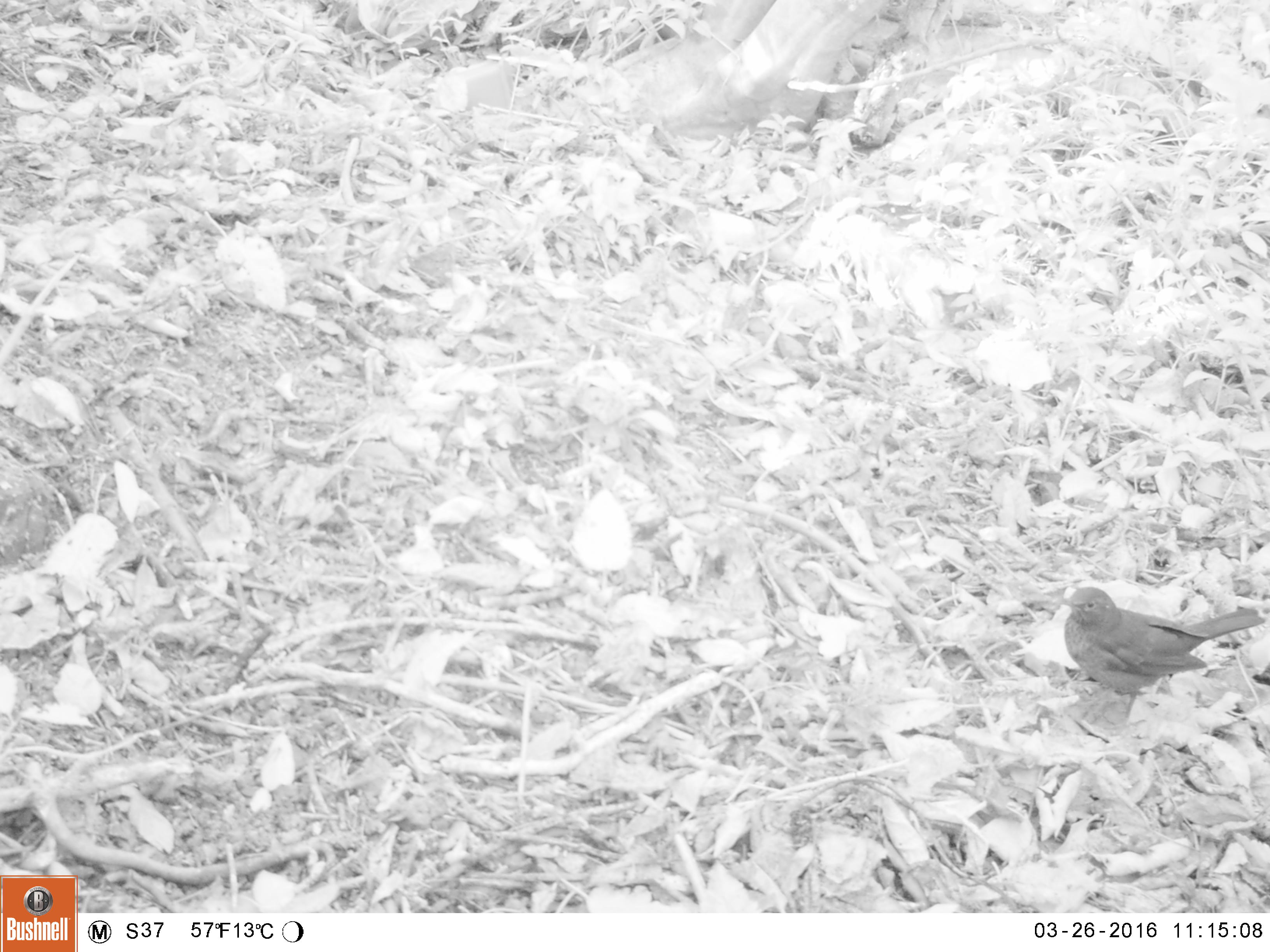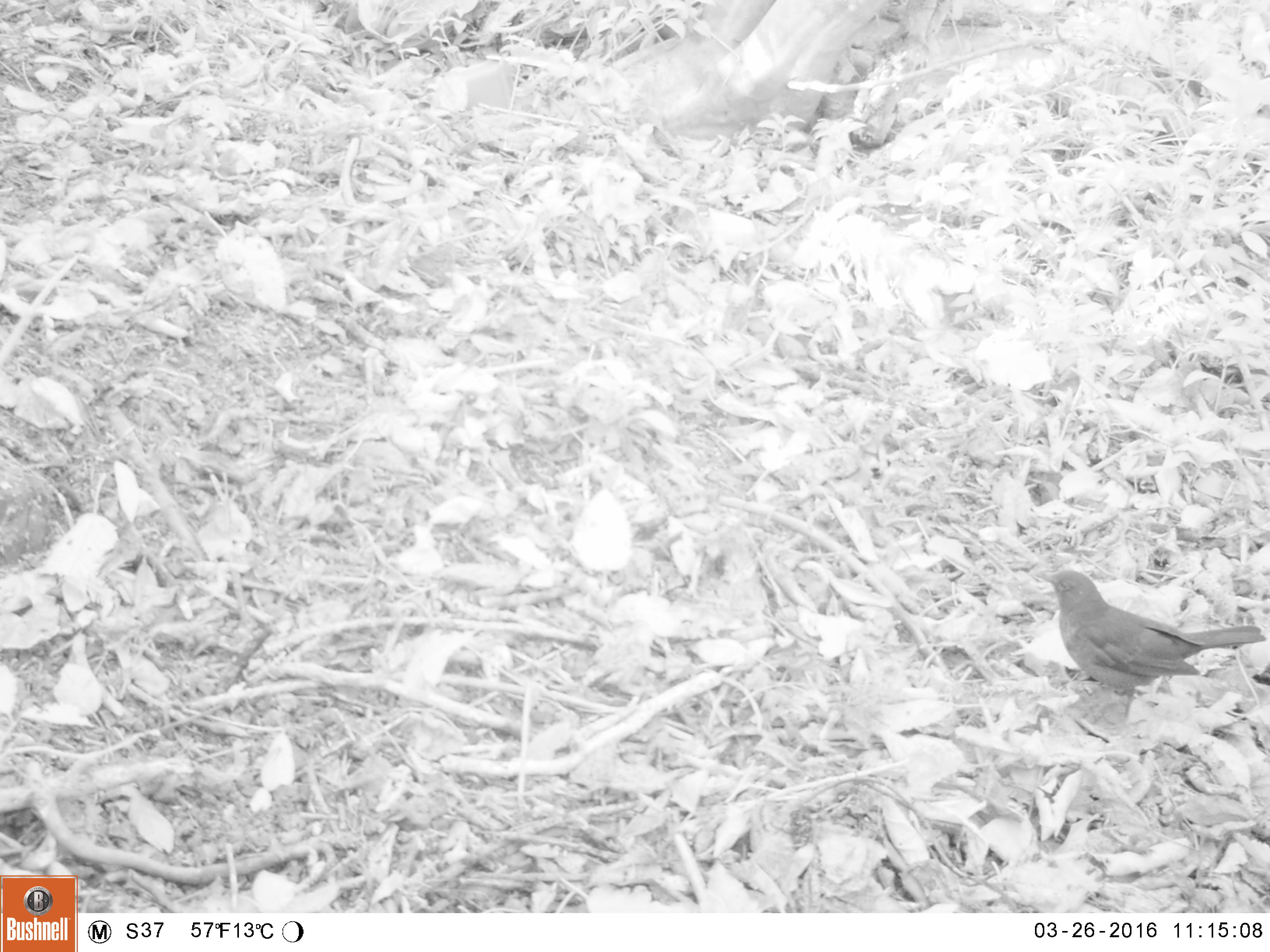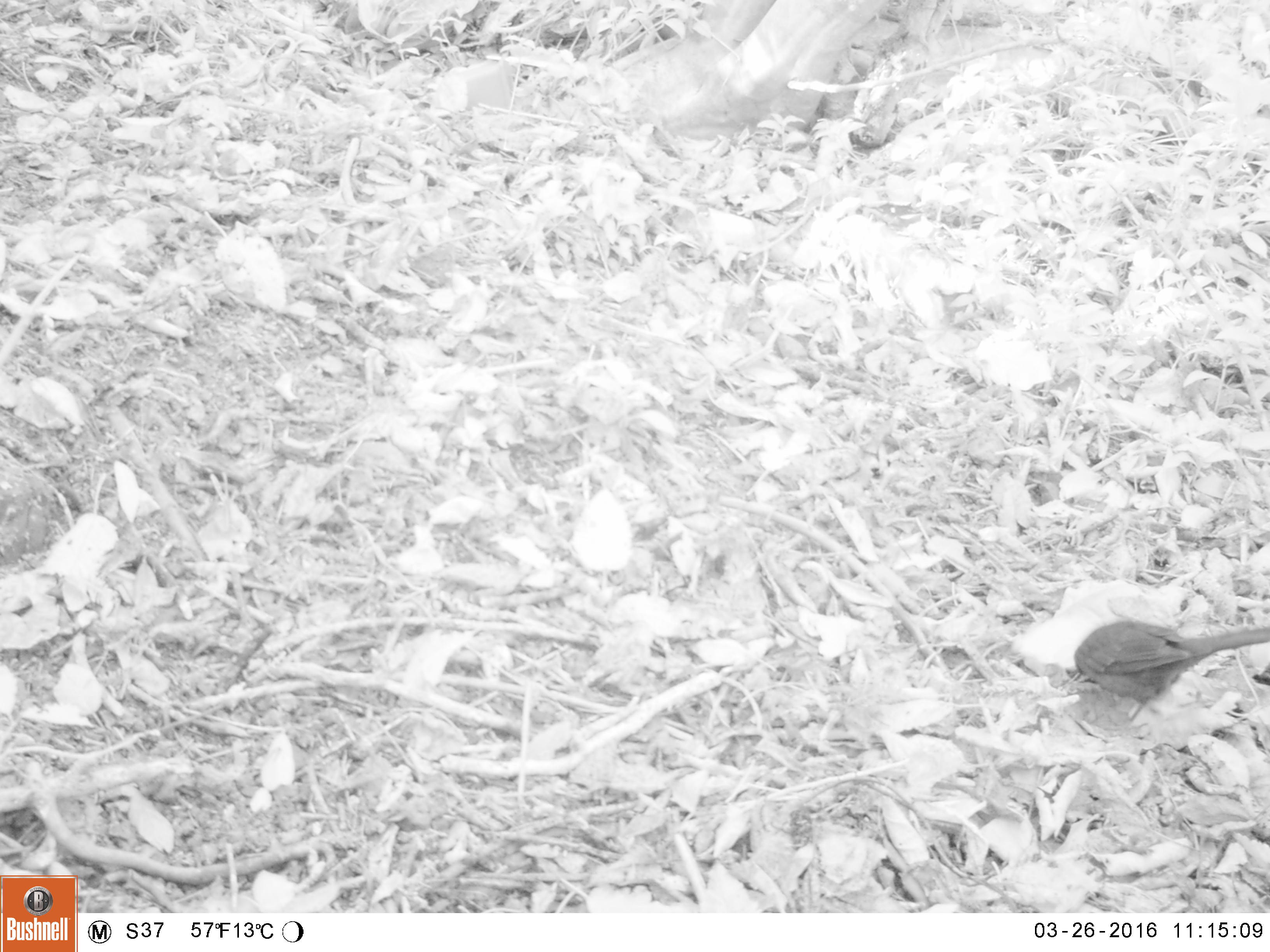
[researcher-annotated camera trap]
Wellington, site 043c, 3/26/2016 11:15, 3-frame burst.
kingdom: Animalia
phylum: Chordata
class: Aves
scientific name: Aves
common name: bird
Bird (Aves).